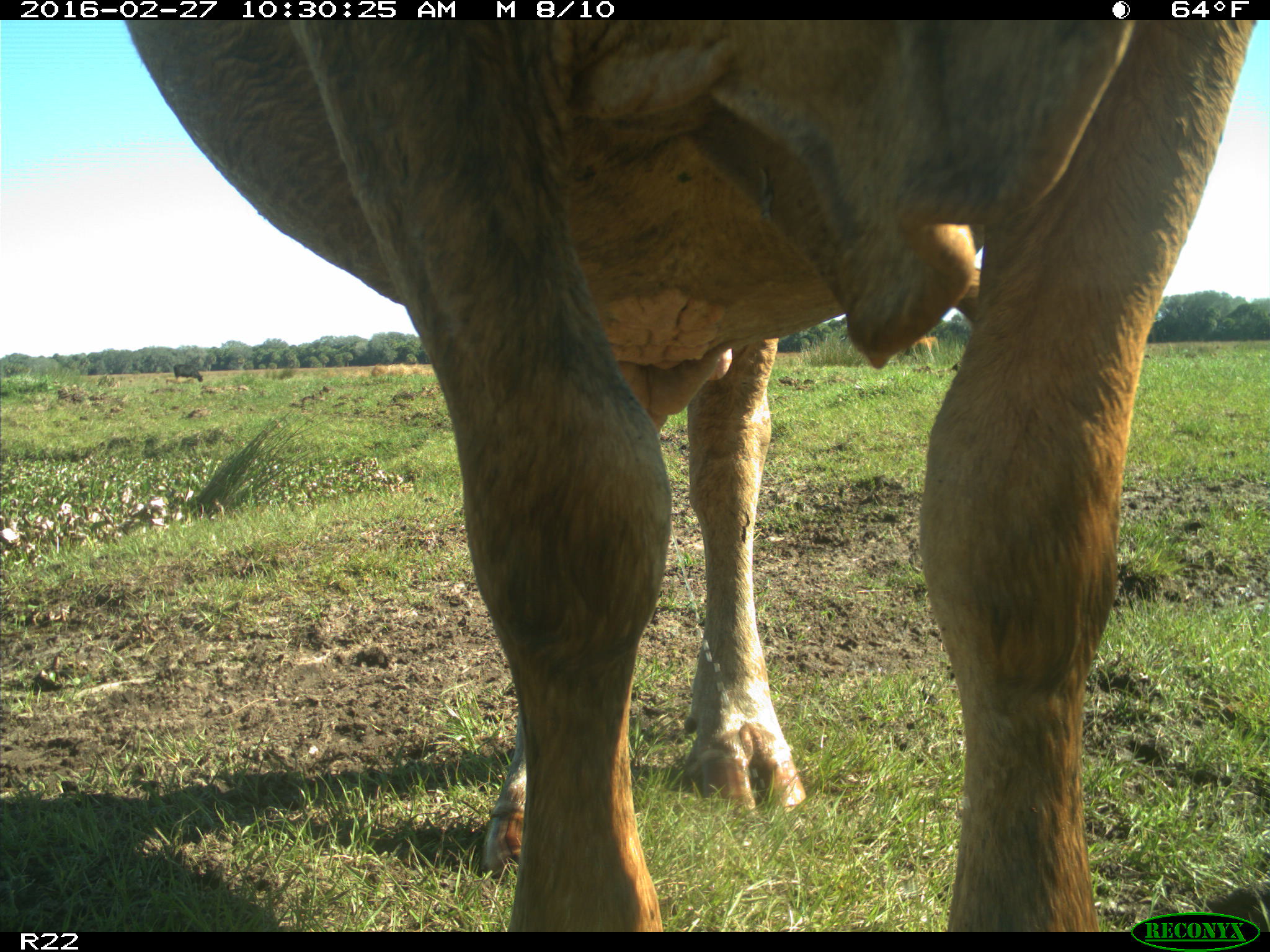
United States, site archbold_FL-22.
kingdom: Animalia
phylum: Chordata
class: Mammalia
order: Artiodactyla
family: Bovidae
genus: Bos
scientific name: Bos taurus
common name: domestic cow